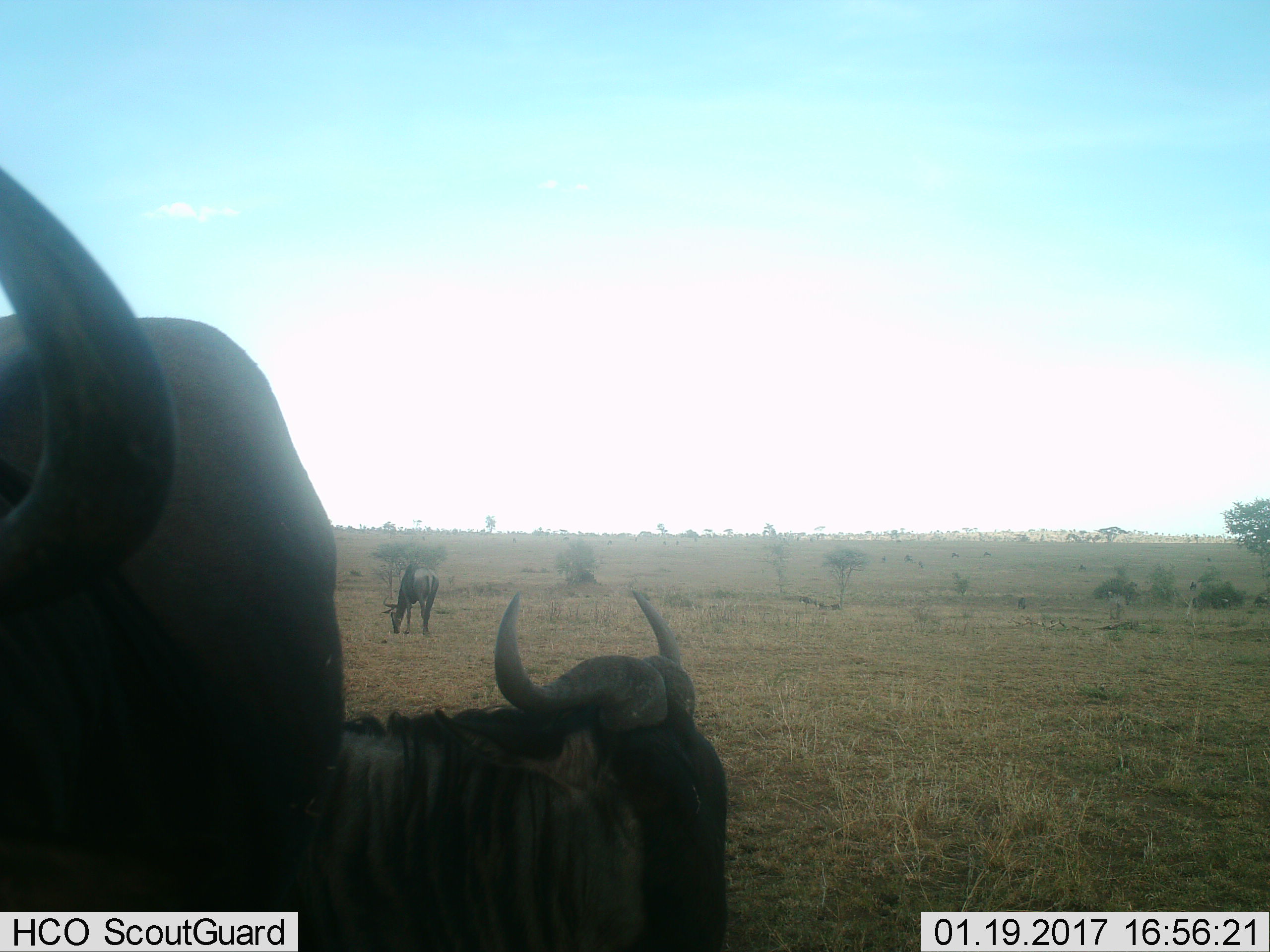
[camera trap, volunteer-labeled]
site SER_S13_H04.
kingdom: Animalia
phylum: Chordata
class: Mammalia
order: Artiodactyla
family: Bovidae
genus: Connochaetes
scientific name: Connochaetes taurinus taurinus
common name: blue wildebeest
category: wildebeestblue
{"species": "wildebeestblue (blue wildebeest) (Connochaetes taurinus taurinus)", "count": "3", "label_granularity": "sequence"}